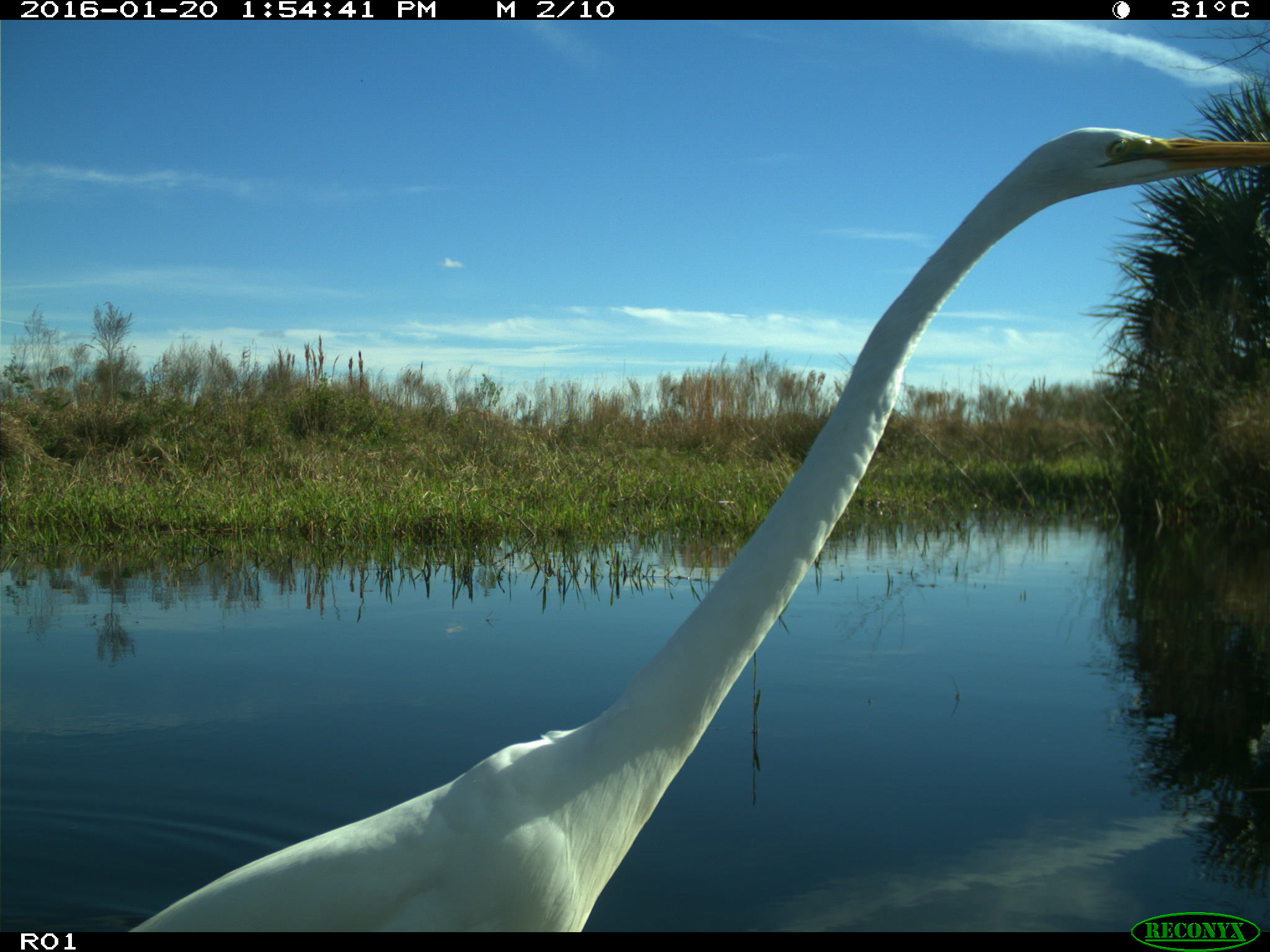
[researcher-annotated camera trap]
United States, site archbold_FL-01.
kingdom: Animalia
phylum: Chordata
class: Aves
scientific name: Aves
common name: birds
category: unidentified bird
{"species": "unidentified bird (birds) (Aves)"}